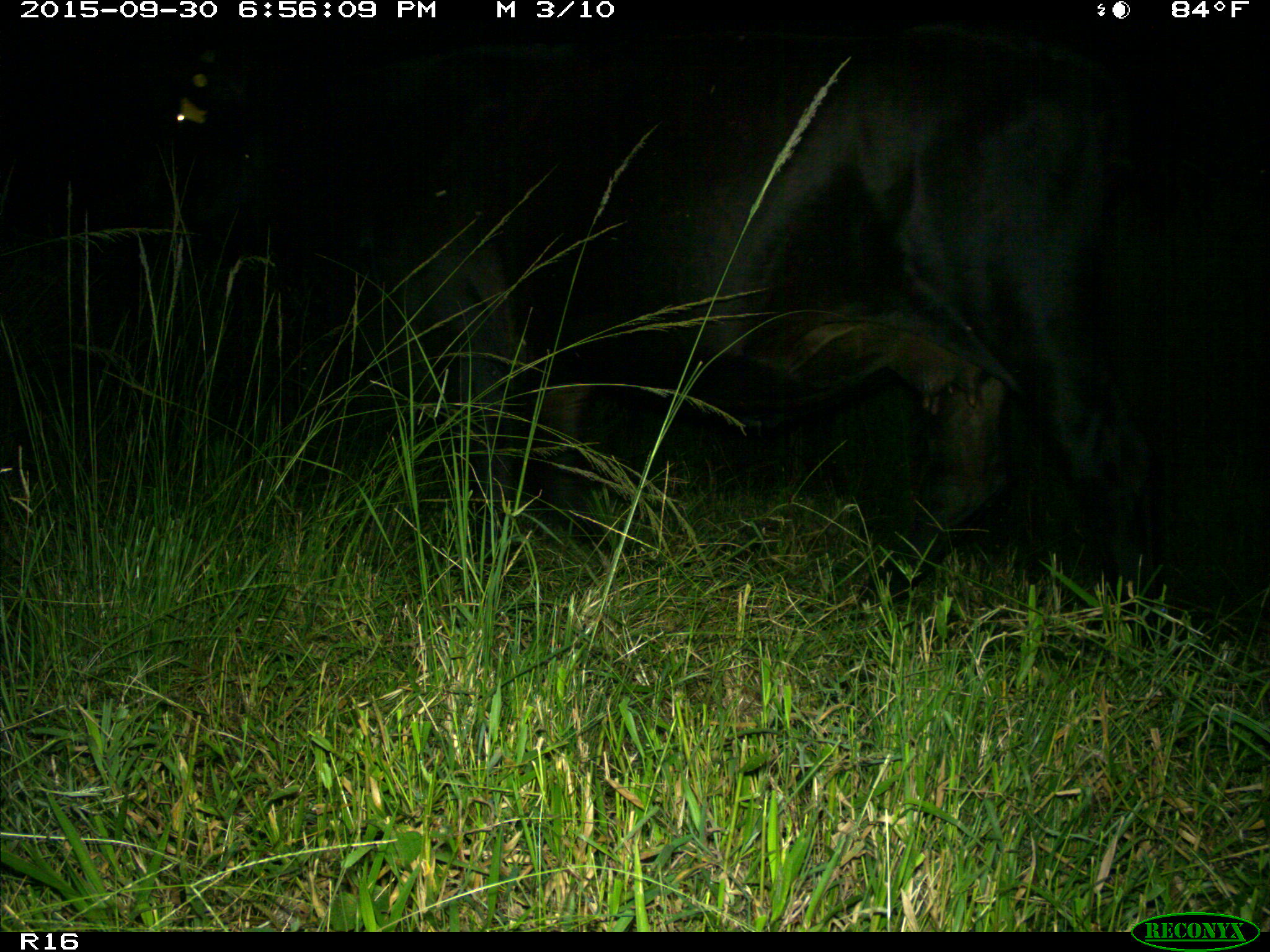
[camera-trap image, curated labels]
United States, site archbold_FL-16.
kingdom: Animalia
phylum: Chordata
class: Mammalia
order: Artiodactyla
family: Bovidae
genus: Bos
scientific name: Bos taurus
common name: domestic cow